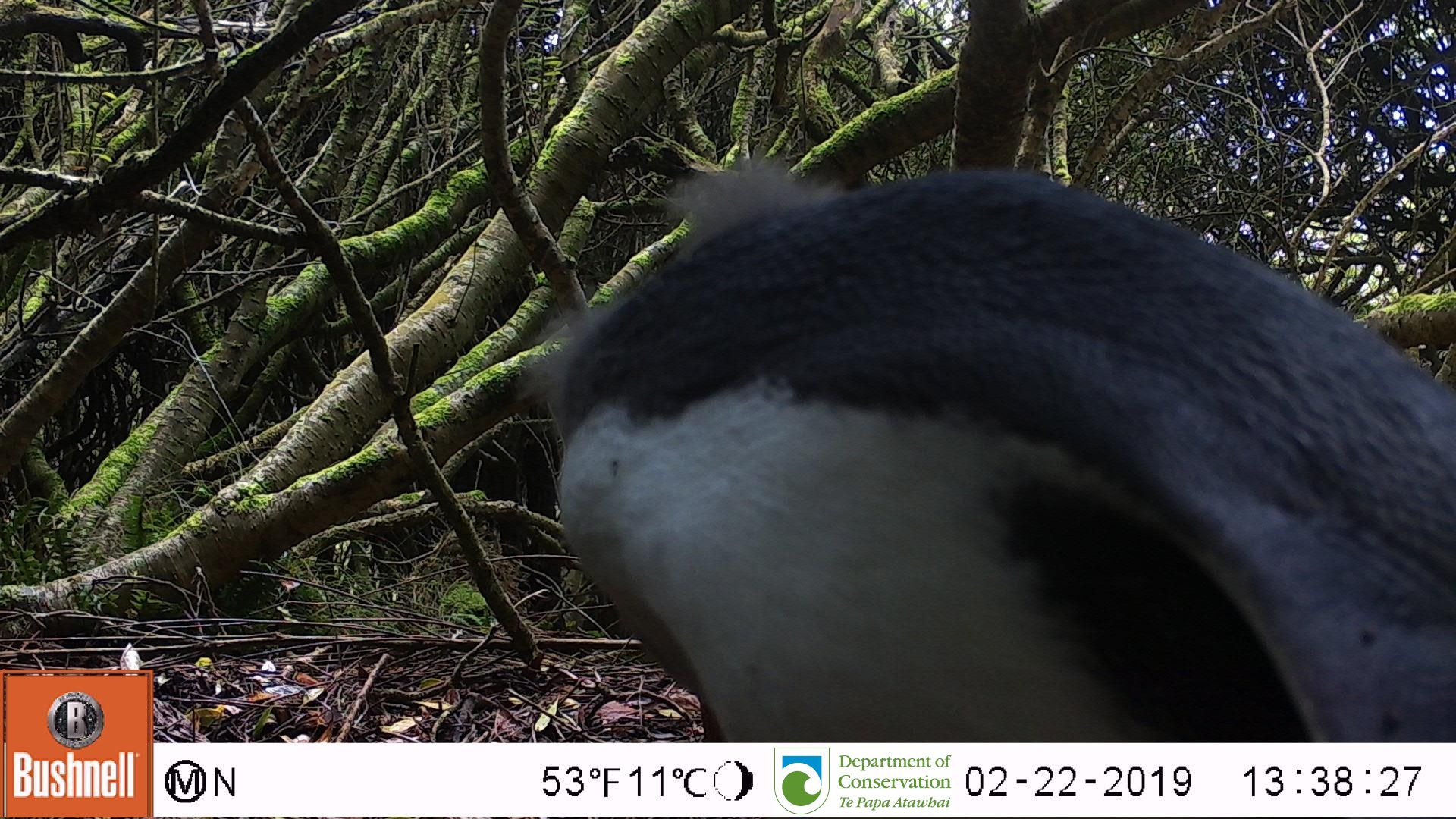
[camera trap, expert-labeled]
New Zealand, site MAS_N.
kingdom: Animalia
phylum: Chordata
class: Aves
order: Sphenisciformes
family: Spheniscidae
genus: Megadyptes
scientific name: Megadyptes antipodes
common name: yellow-eyed penguin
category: yellow eyed penguin